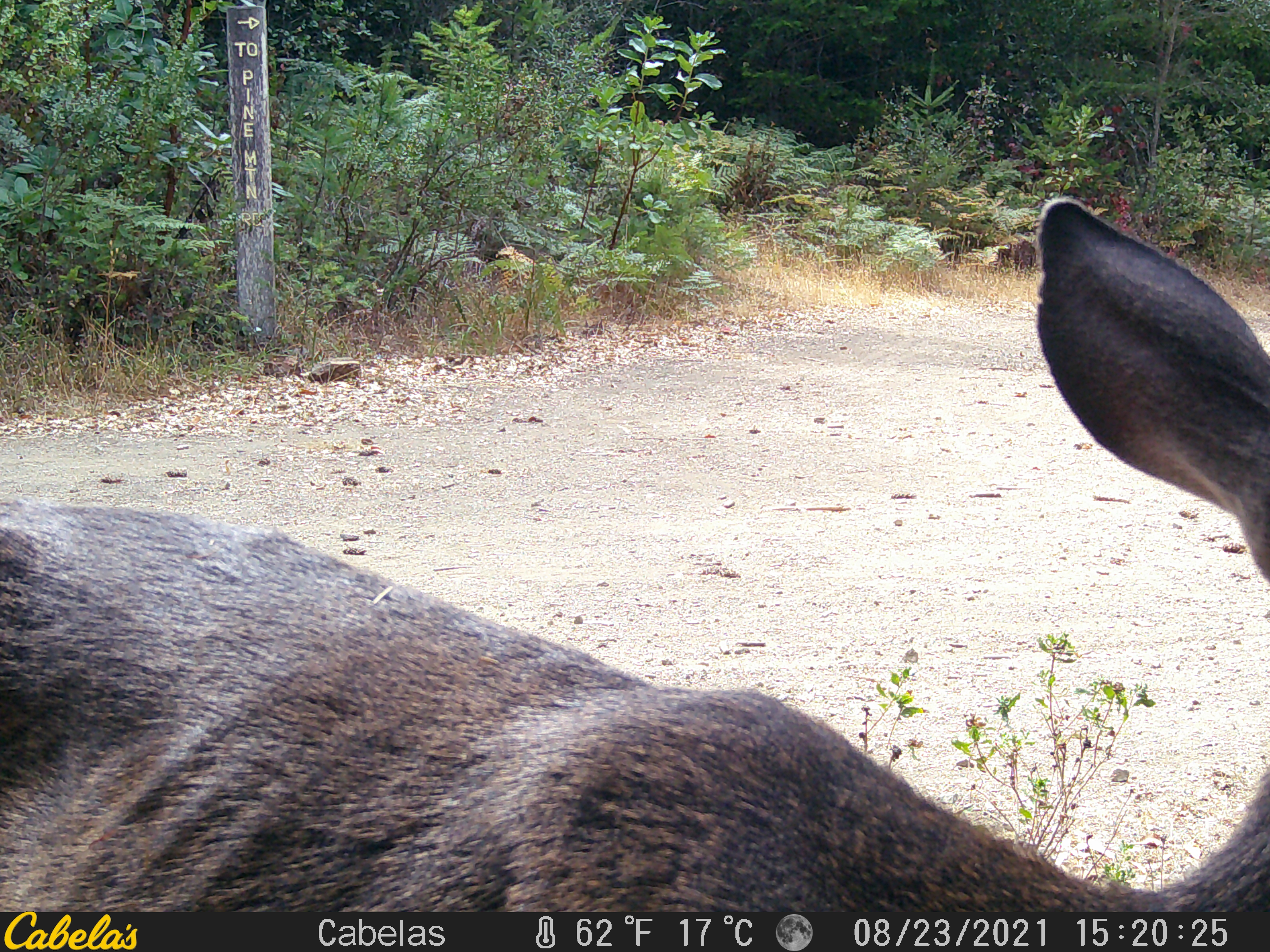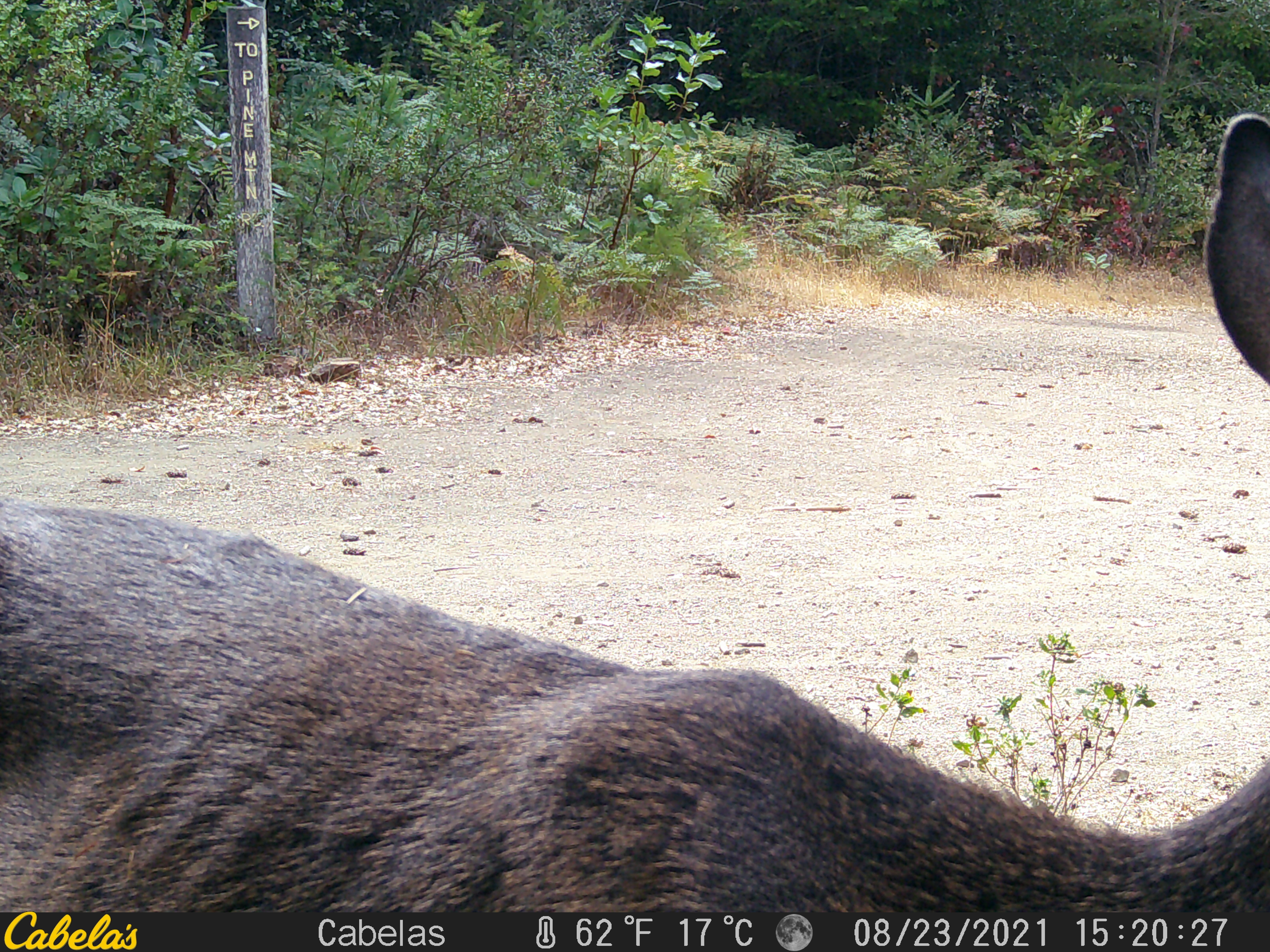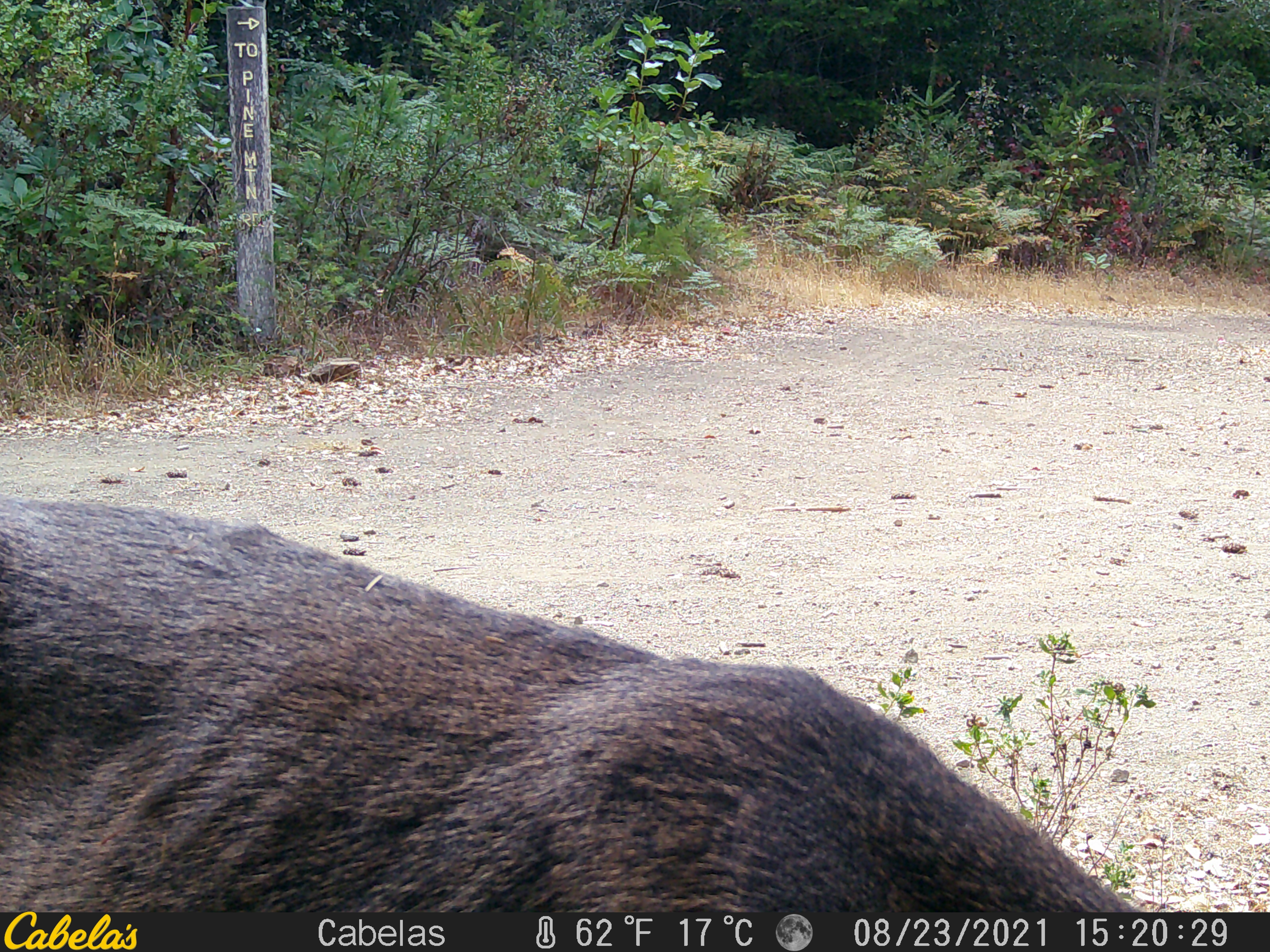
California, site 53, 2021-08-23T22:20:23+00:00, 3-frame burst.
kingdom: Animalia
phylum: Chordata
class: Mammalia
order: Artiodactyla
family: Cervidae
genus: Odocoileus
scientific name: Odocoileus hemionus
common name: mule deer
Mule deer (Odocoileus hemionus).